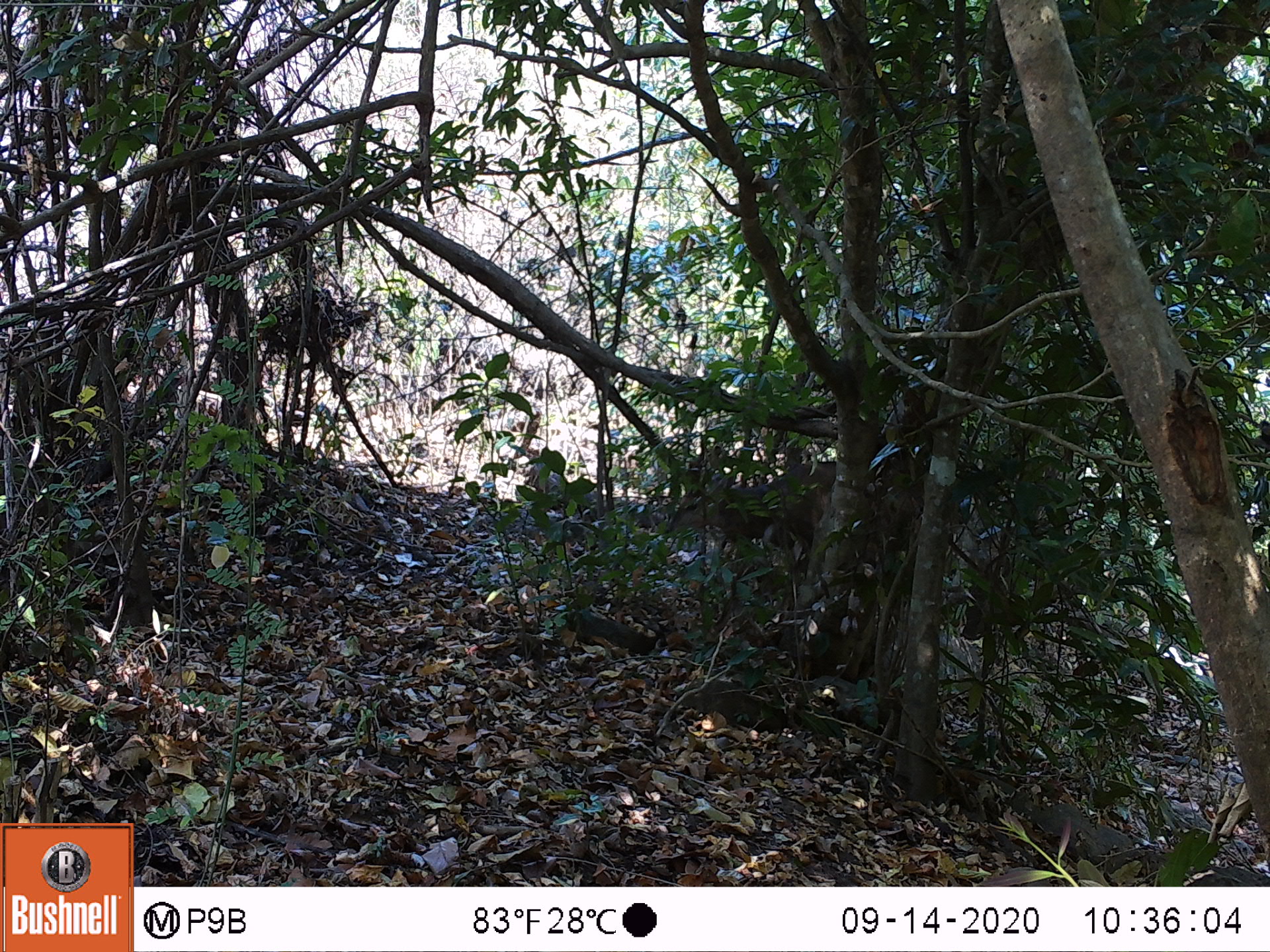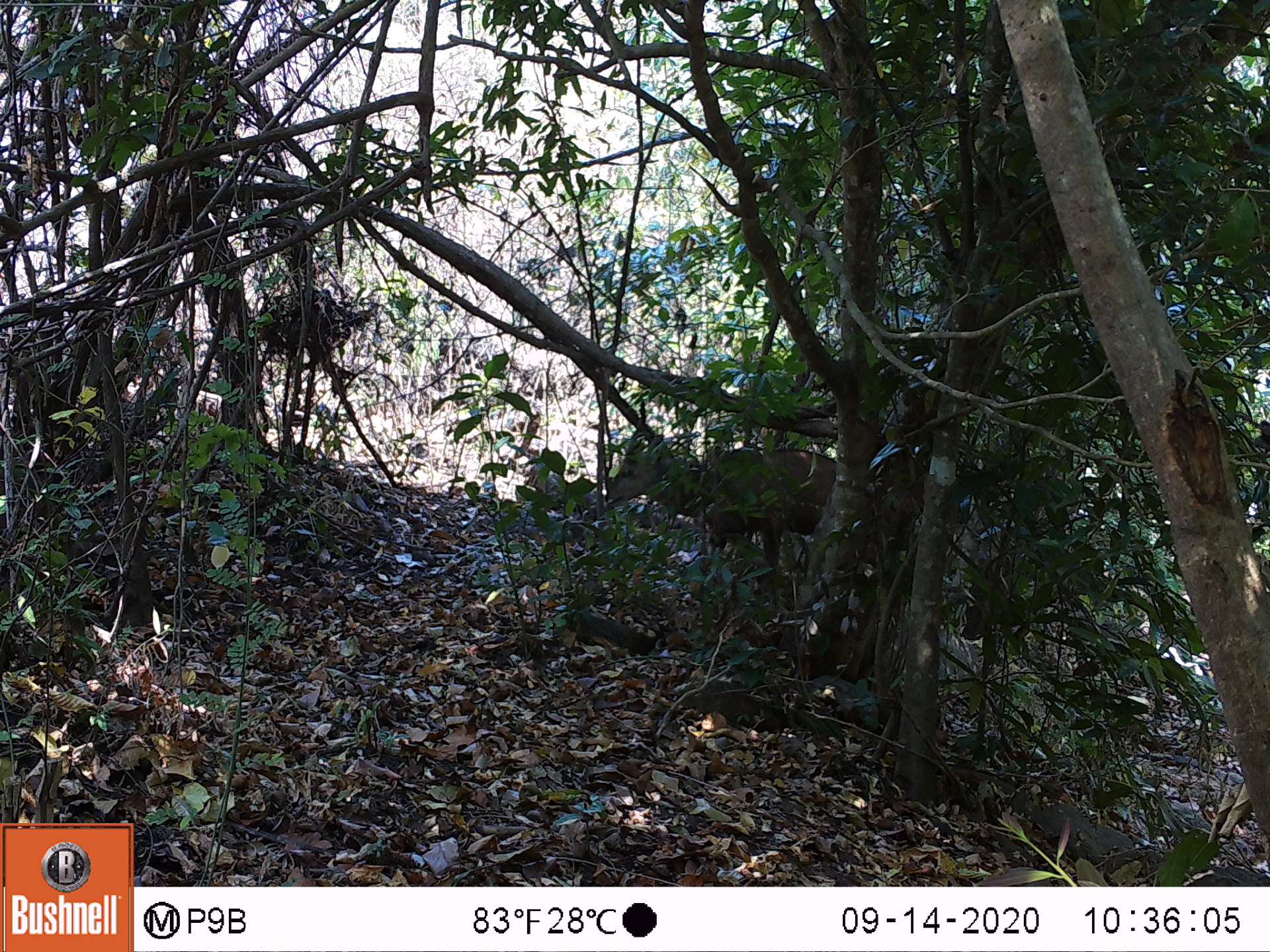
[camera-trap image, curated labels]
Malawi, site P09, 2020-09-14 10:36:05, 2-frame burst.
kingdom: Animalia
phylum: Chordata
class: Mammalia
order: Artiodactyla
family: Bovidae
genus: Tragelaphus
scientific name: Tragelaphus sylvaticus sylvaticus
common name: cape bushbuck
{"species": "cape bushbuck (Tragelaphus sylvaticus sylvaticus)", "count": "1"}